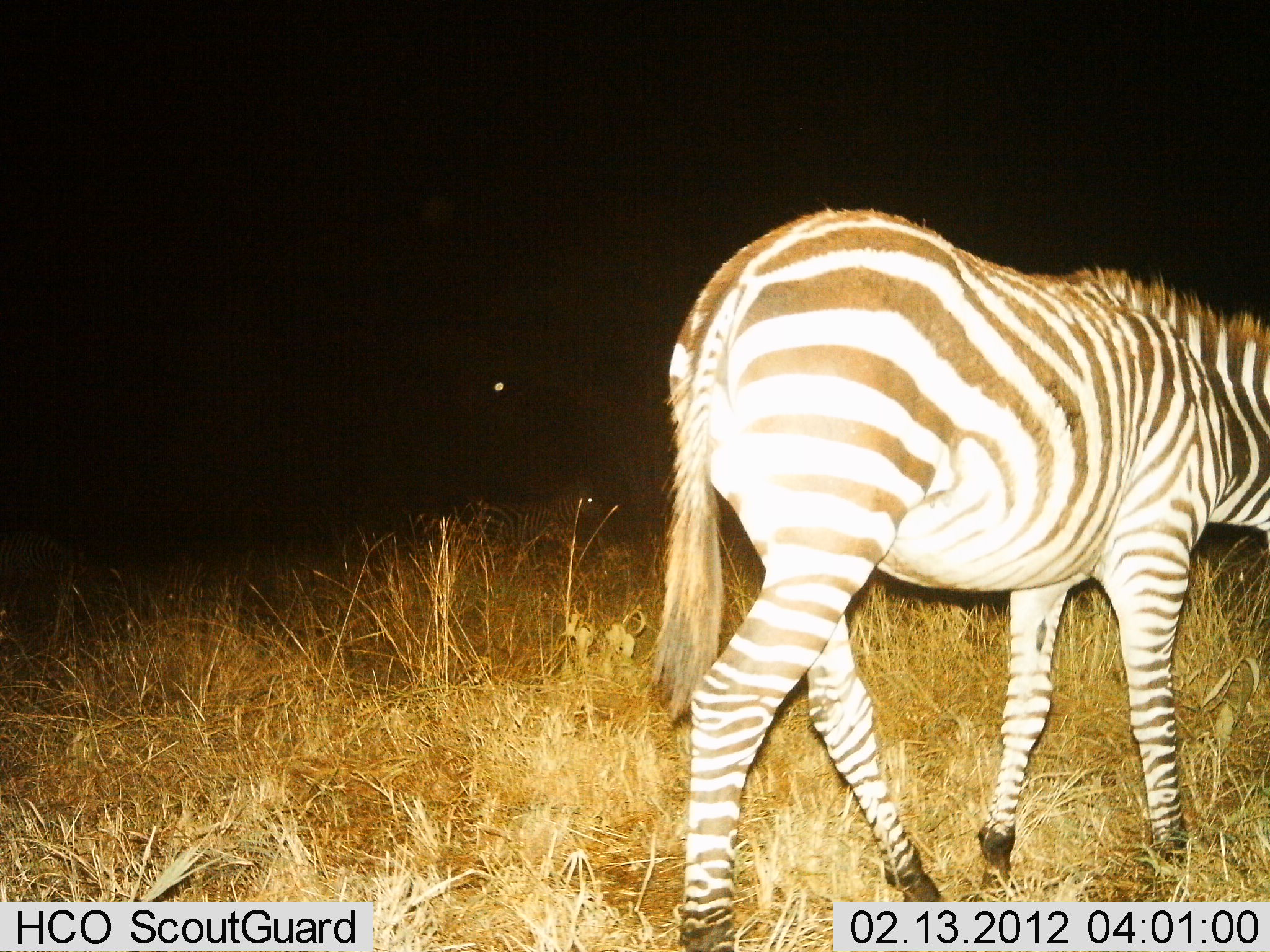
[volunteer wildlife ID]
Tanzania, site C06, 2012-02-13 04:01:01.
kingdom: Animalia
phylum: Chordata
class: Mammalia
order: Perissodactyla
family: Equidae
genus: Equus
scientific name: Equus quagga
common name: plains zebra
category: zebra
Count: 1.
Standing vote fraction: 18%.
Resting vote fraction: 5%.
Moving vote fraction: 73%.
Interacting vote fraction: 0%.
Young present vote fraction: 0%.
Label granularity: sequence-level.